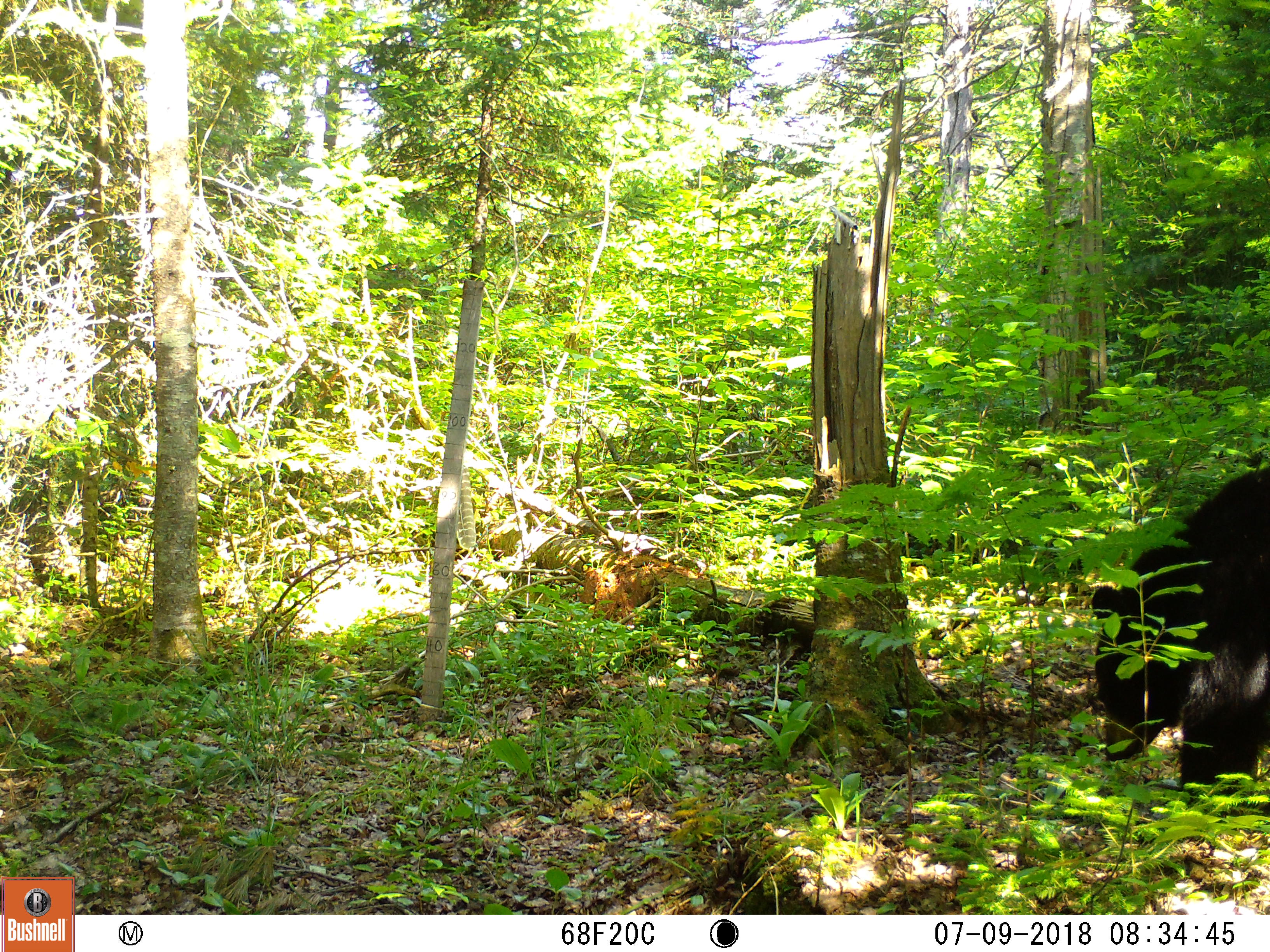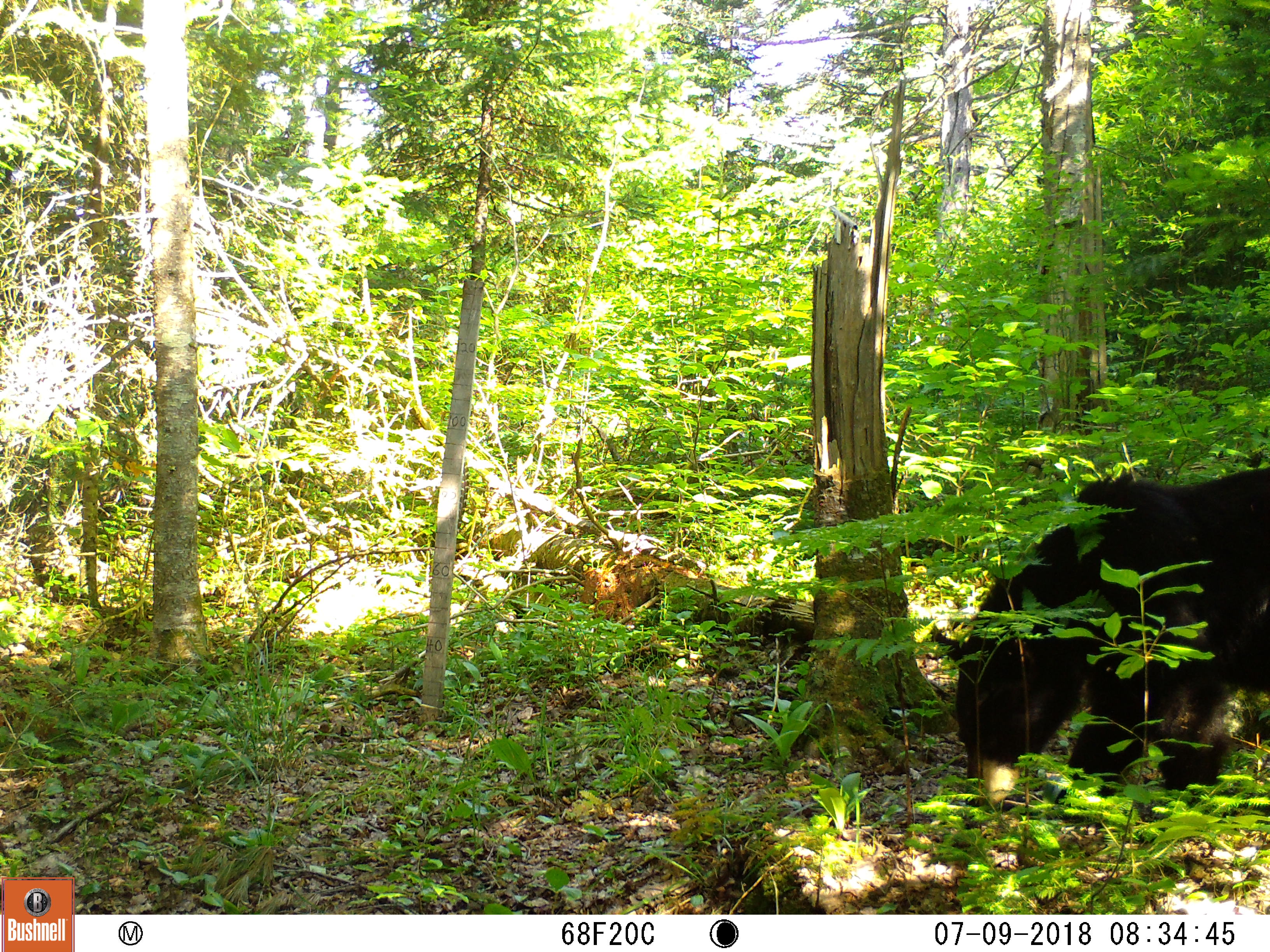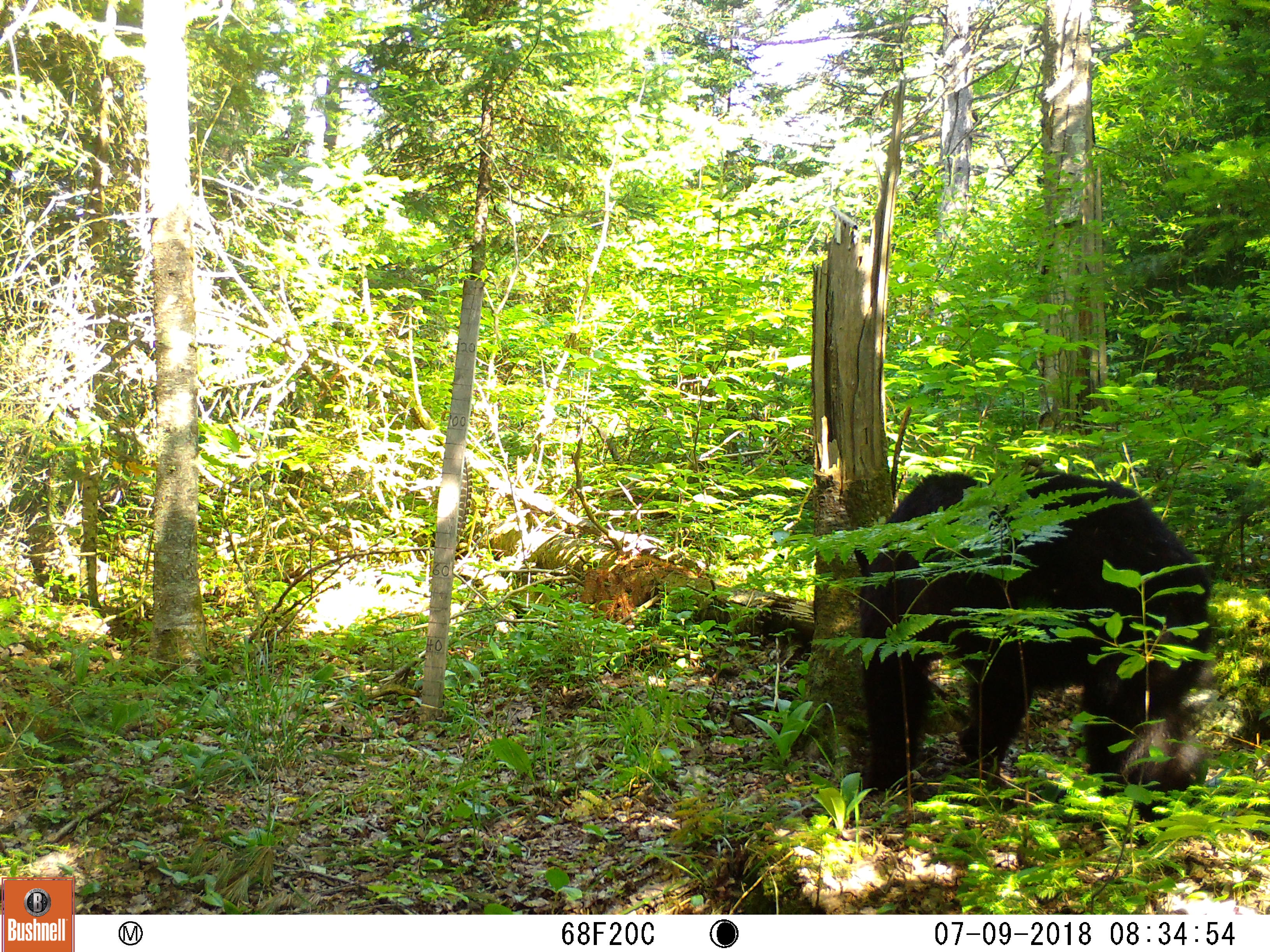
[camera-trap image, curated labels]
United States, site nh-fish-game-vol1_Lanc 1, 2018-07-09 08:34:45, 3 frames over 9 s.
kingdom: Animalia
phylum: Chordata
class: Mammalia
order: Carnivora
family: Ursidae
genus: Ursus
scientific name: Ursus americanus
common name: black bear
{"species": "black bear (Ursus americanus)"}